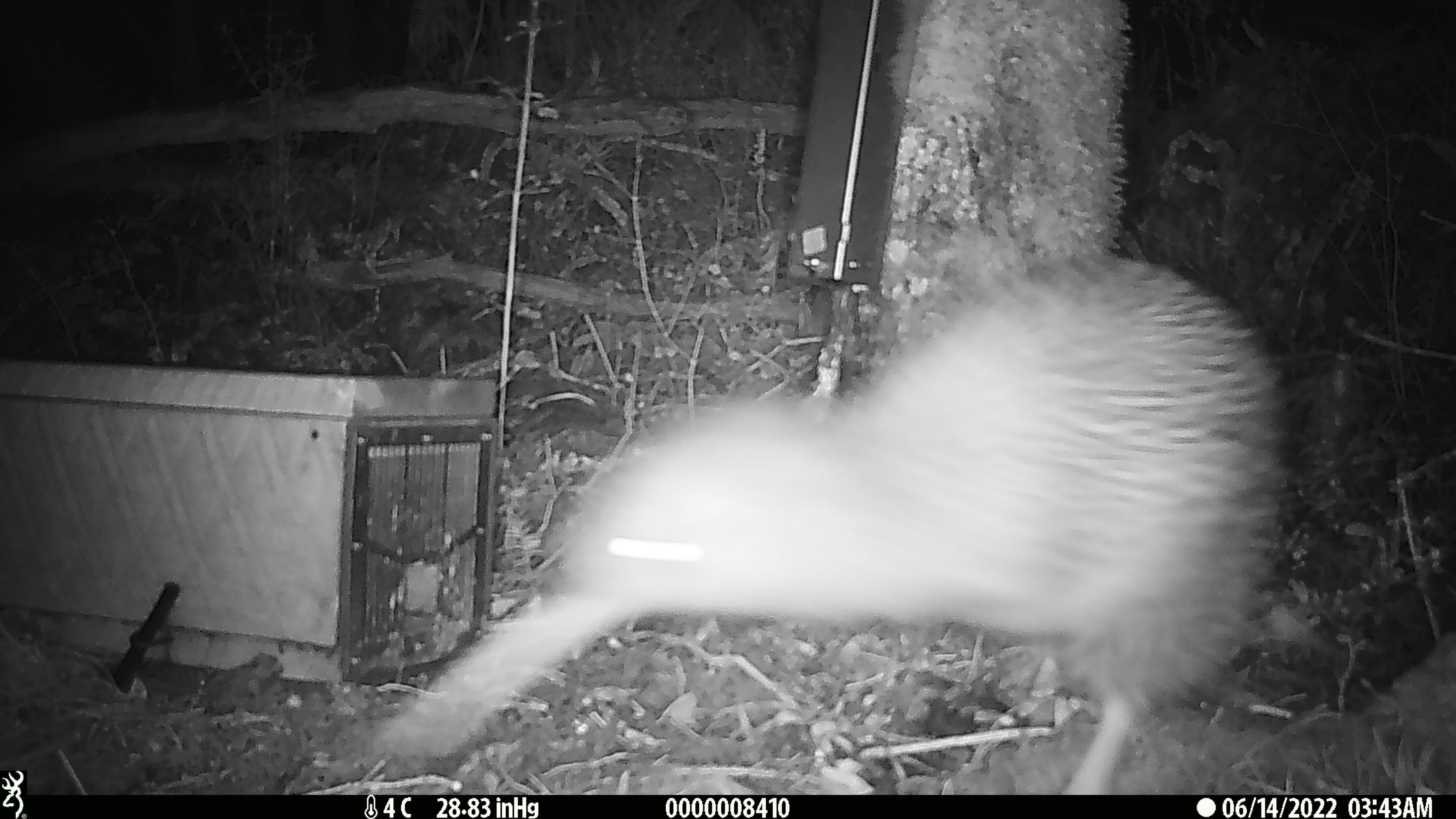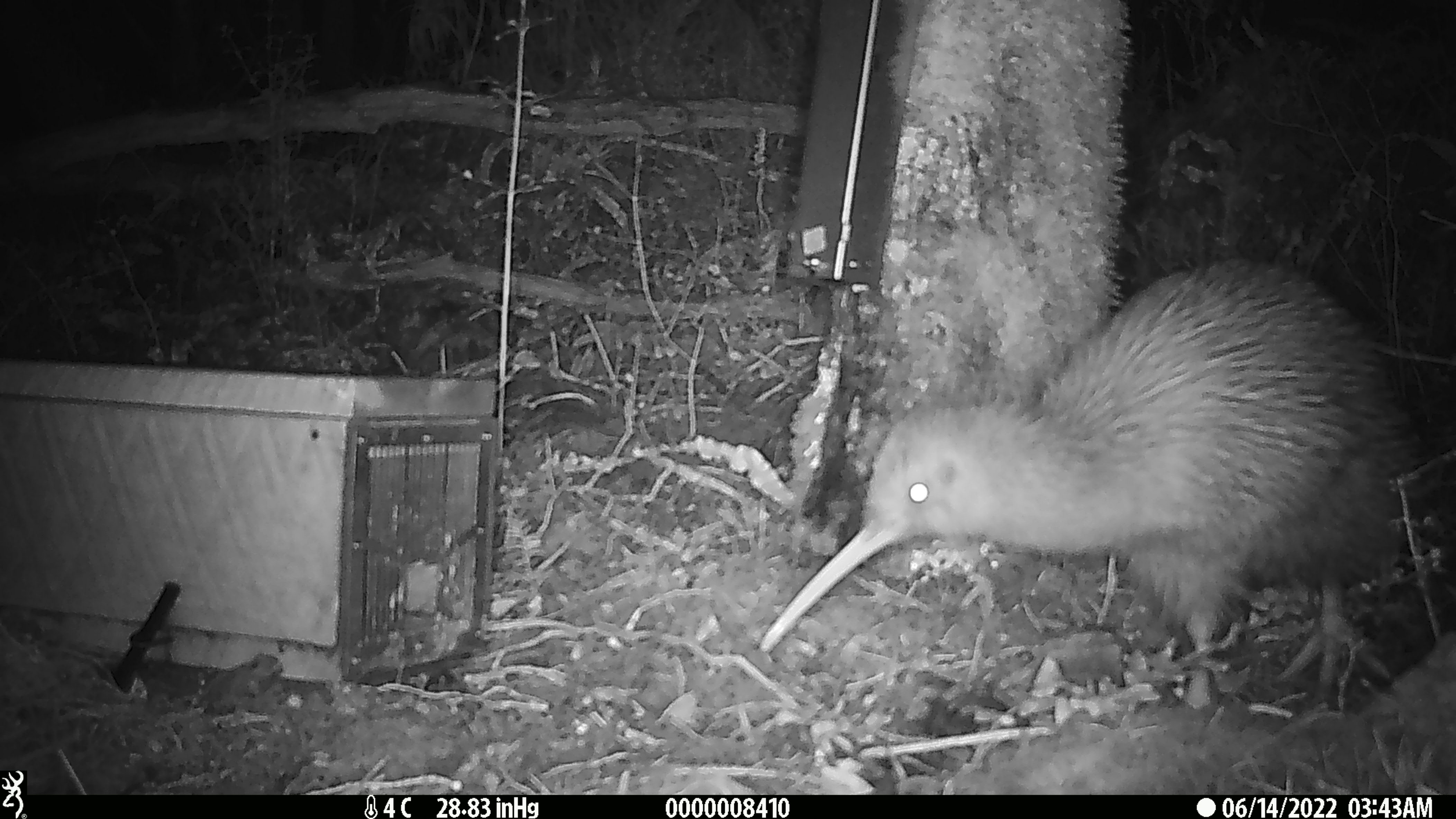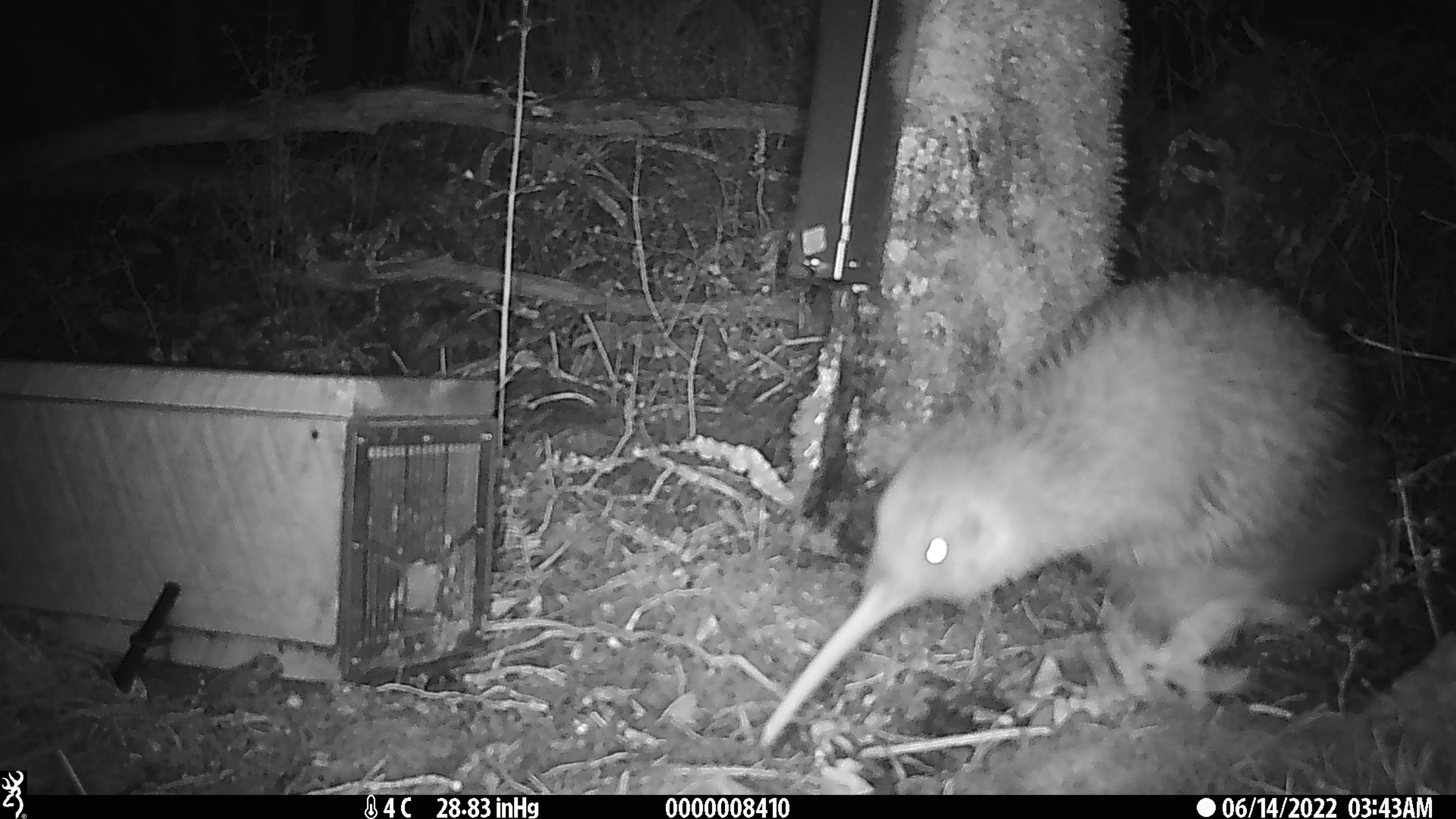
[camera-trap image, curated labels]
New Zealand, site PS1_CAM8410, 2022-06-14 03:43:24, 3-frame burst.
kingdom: Animalia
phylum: Chordata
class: Aves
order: Apterygiformes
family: Apterygidae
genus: Apteryx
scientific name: Apteryx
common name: kiwi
Kiwi (Apteryx).